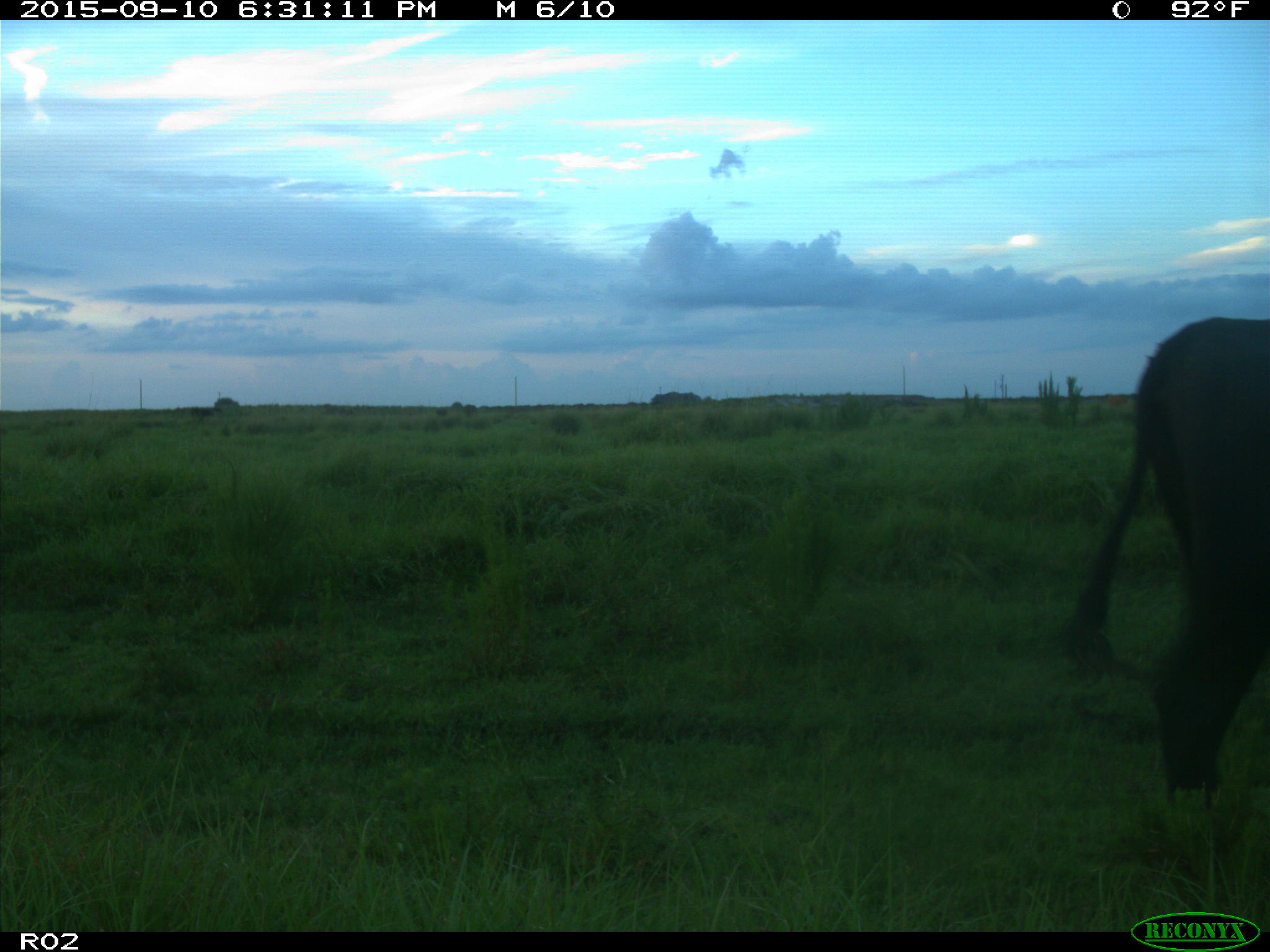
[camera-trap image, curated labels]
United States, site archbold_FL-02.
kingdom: Animalia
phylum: Chordata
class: Mammalia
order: Artiodactyla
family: Bovidae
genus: Bos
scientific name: Bos taurus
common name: domestic cow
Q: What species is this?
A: Bos taurus (domestic cow).